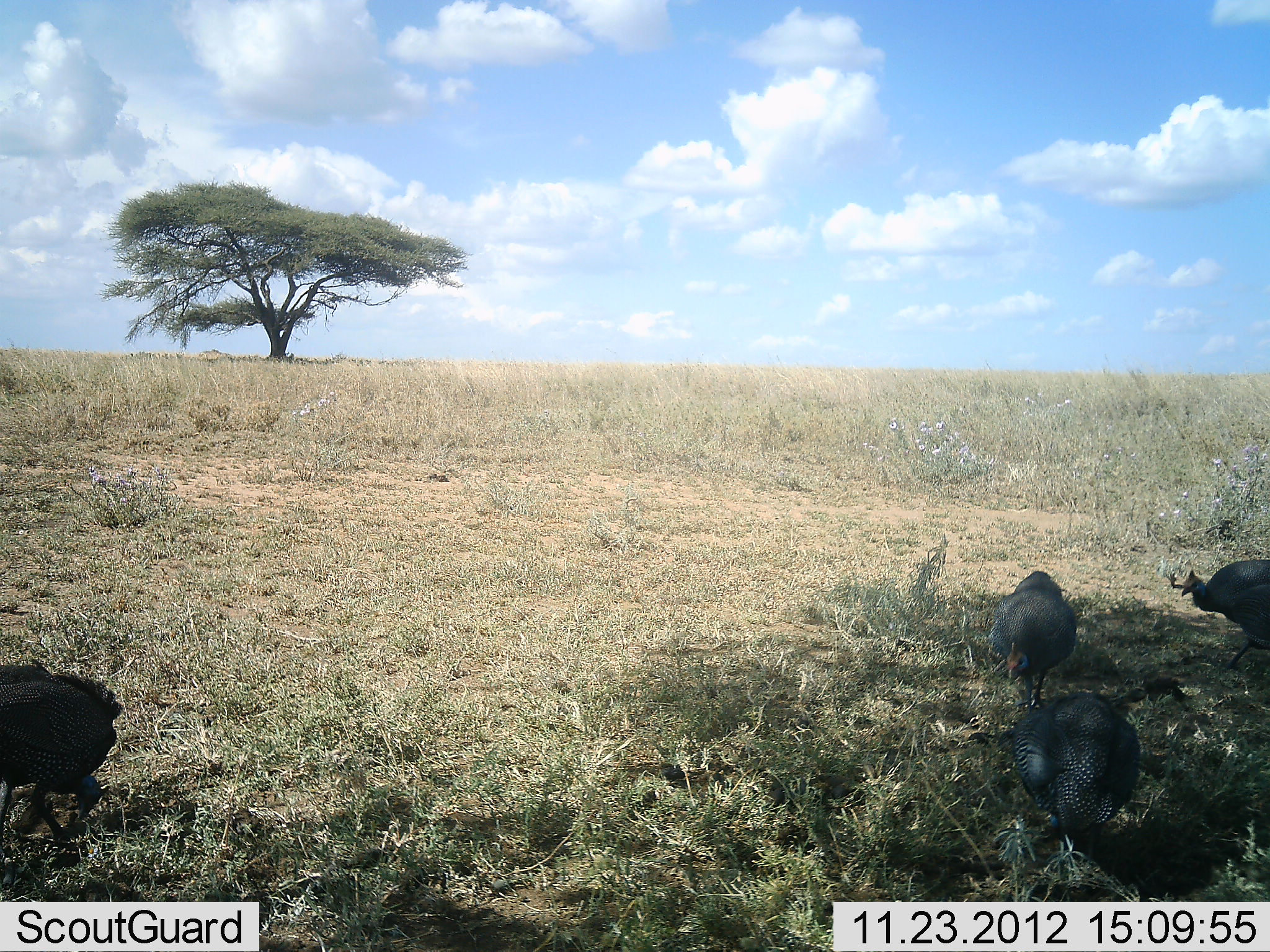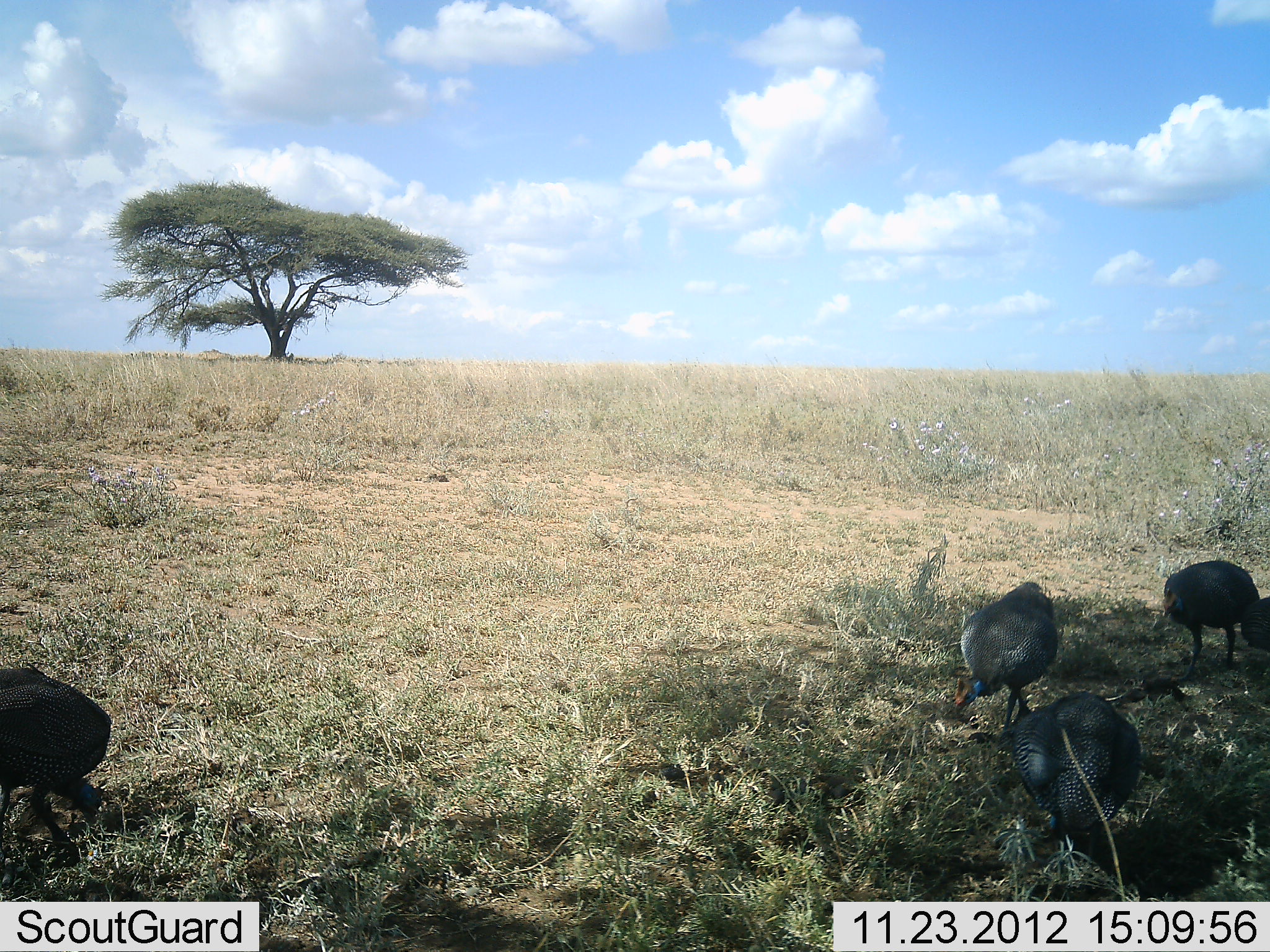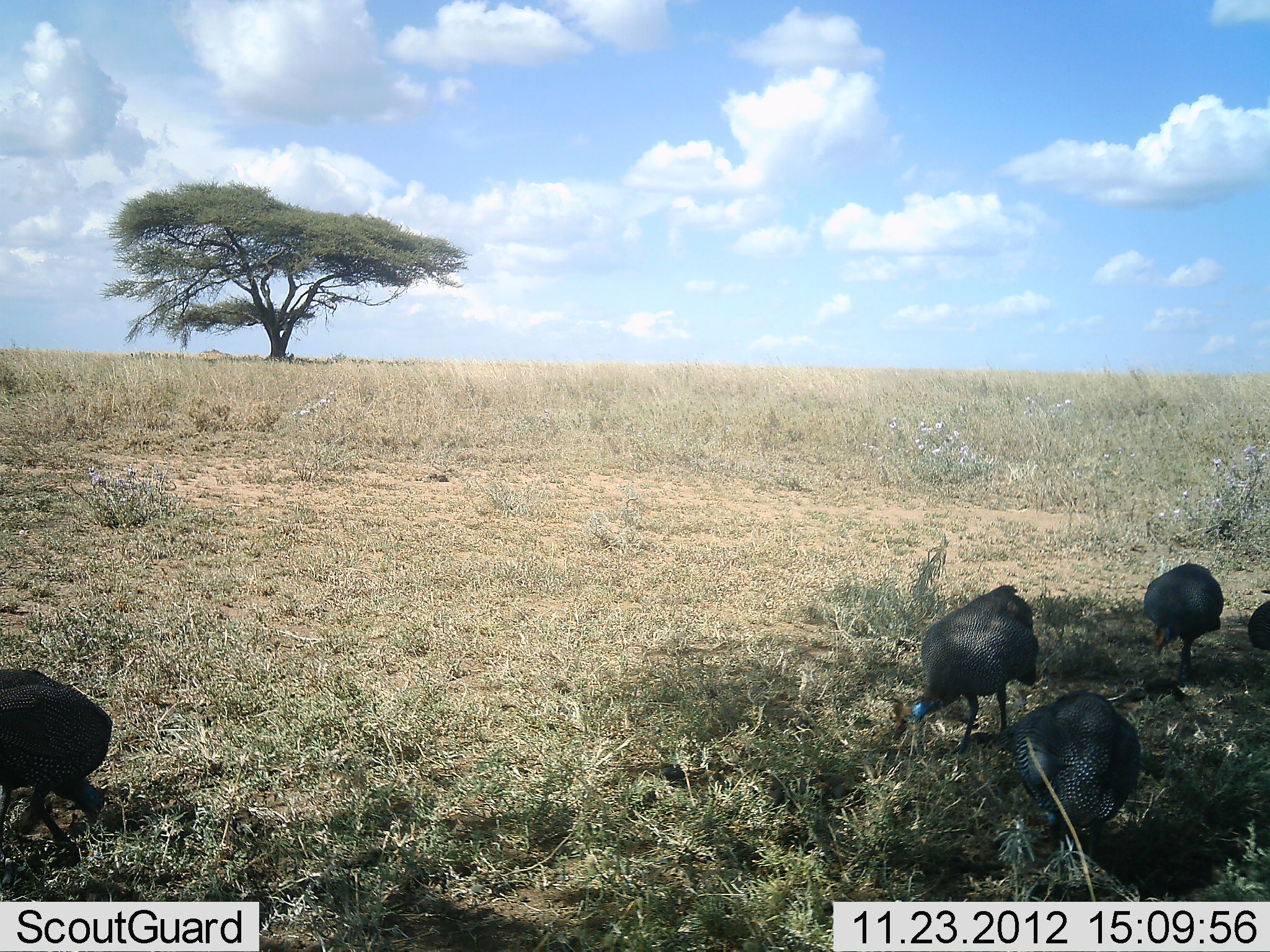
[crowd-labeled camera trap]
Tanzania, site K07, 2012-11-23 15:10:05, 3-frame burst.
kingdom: Animalia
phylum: Chordata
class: Aves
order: Galliformes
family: Numididae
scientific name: Numididae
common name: guinea fowl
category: guineafowl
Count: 4.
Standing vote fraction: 20%.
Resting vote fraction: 0%.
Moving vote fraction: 50%.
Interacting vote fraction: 0%.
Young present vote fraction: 0%.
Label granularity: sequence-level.